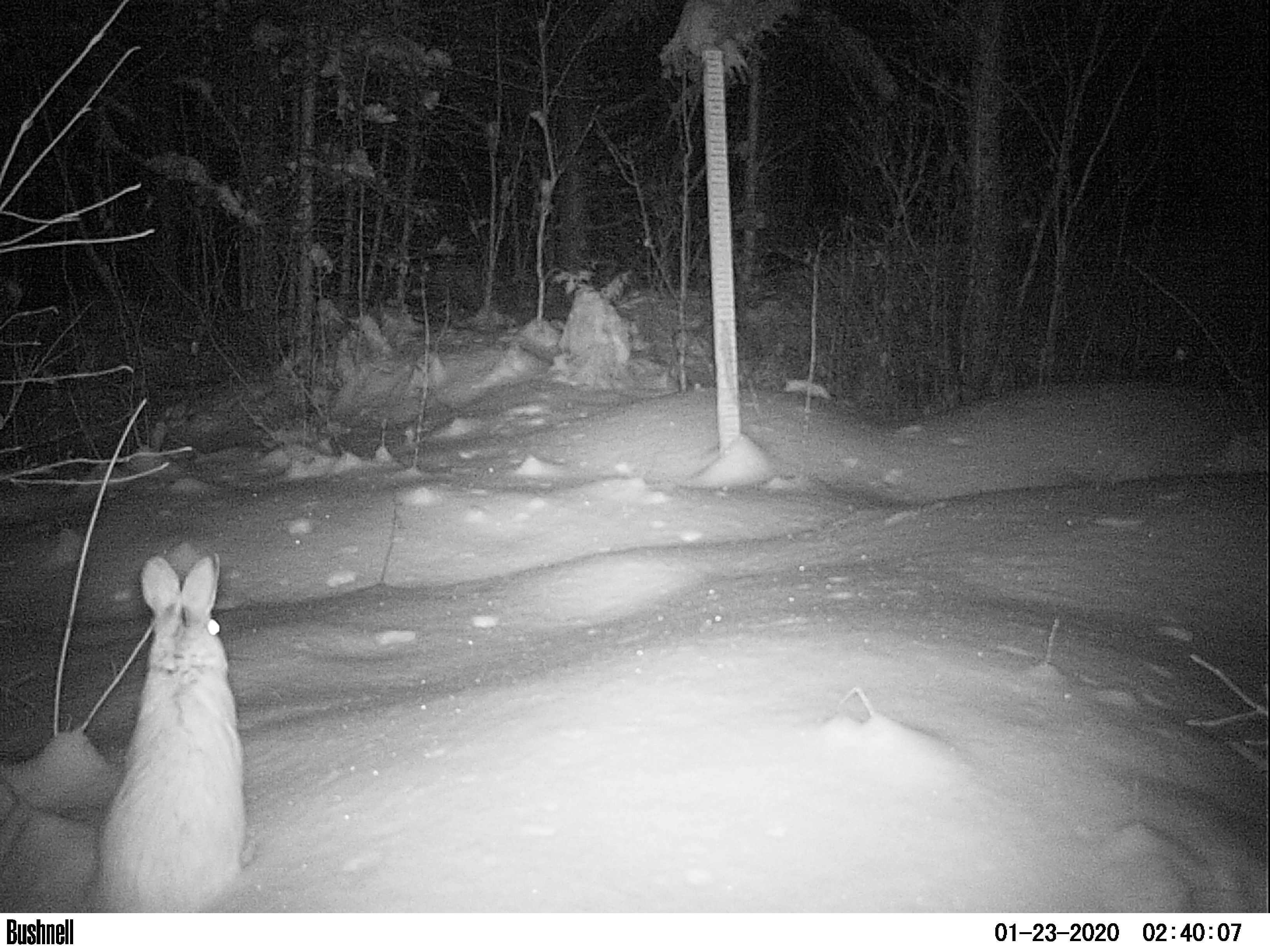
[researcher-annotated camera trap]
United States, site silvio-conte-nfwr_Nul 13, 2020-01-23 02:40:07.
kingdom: Animalia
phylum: Chordata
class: Mammalia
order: Lagomorpha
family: Leporidae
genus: Lepus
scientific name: Lepus americanus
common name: snowshoe hare